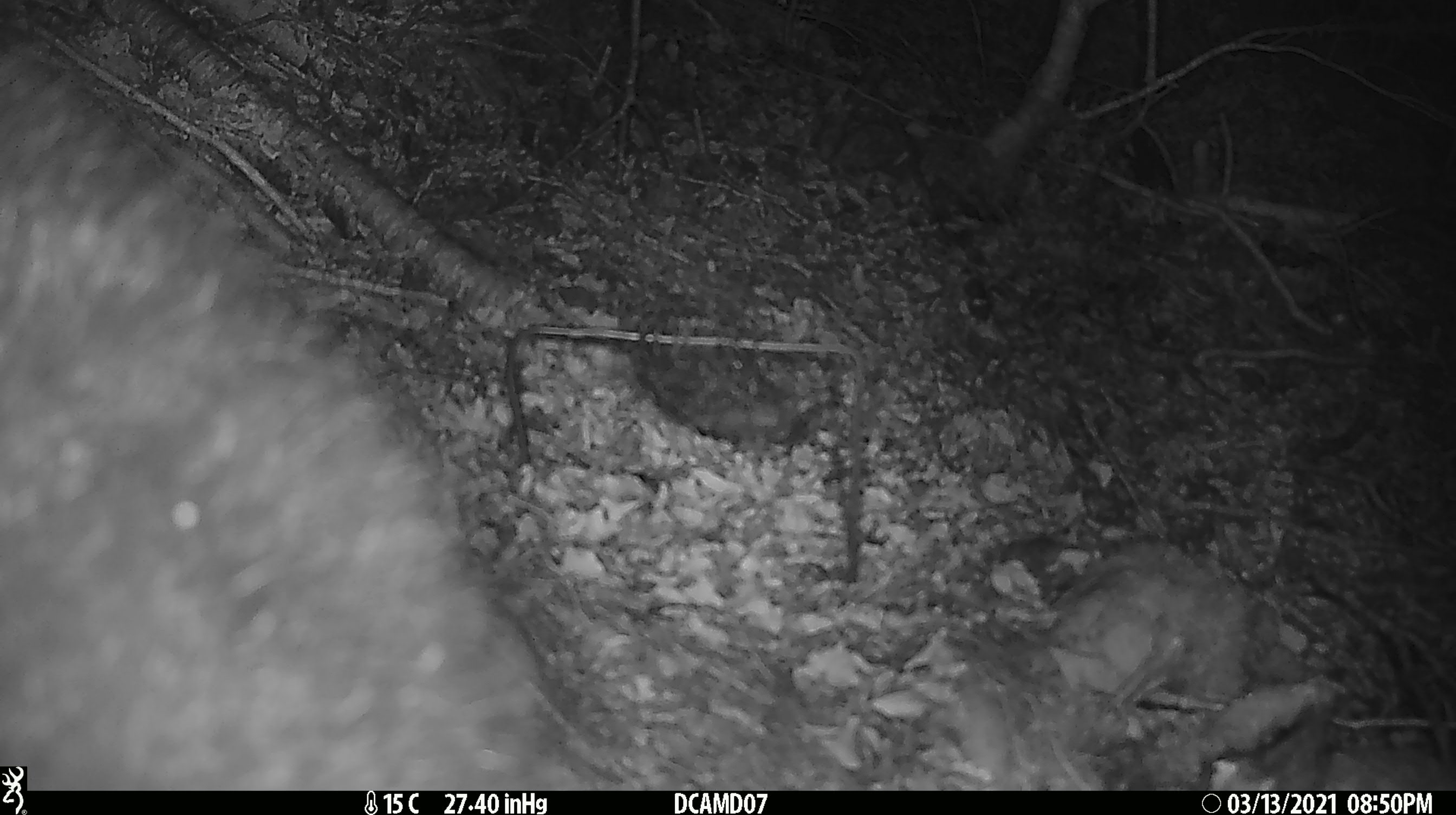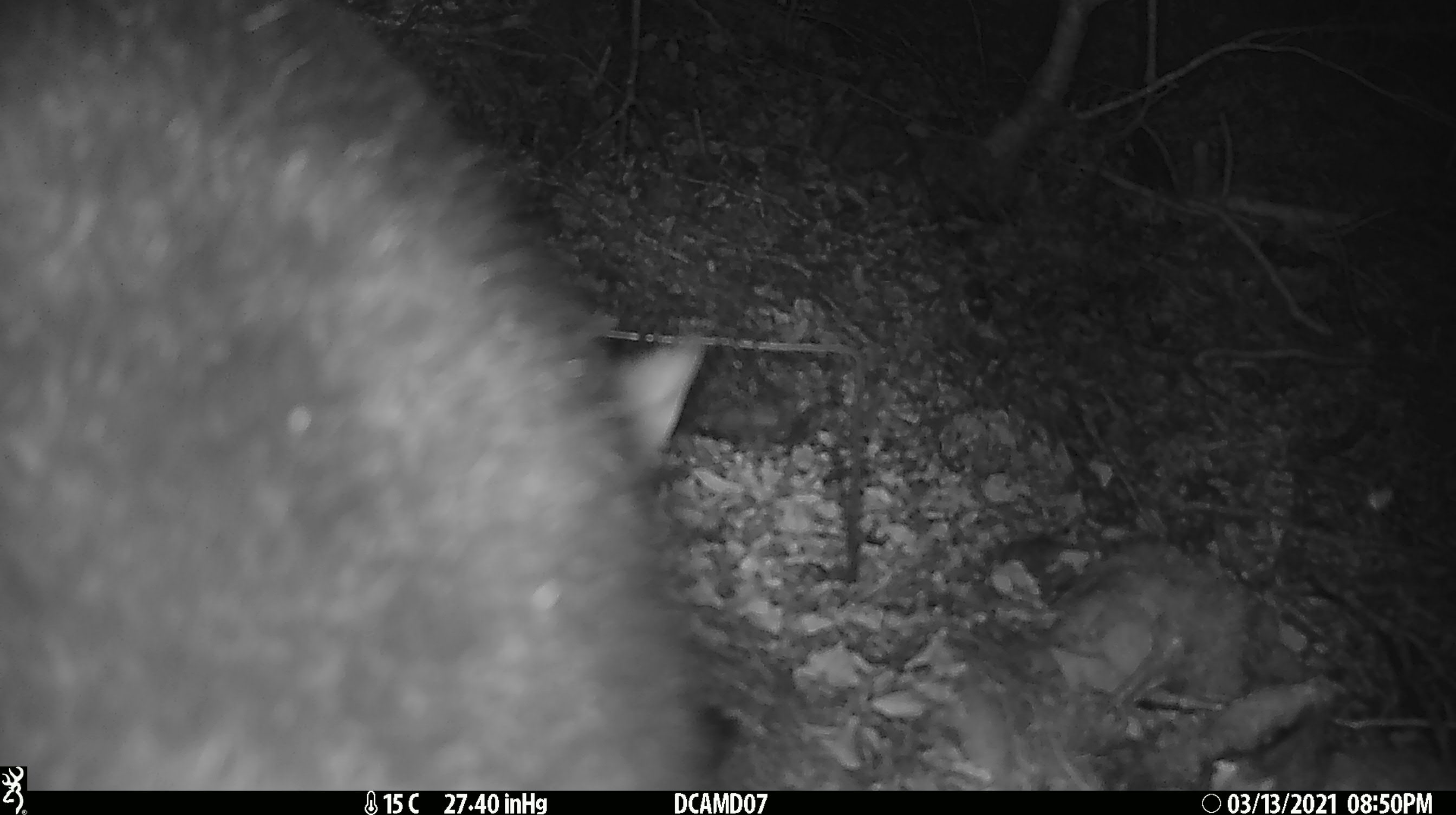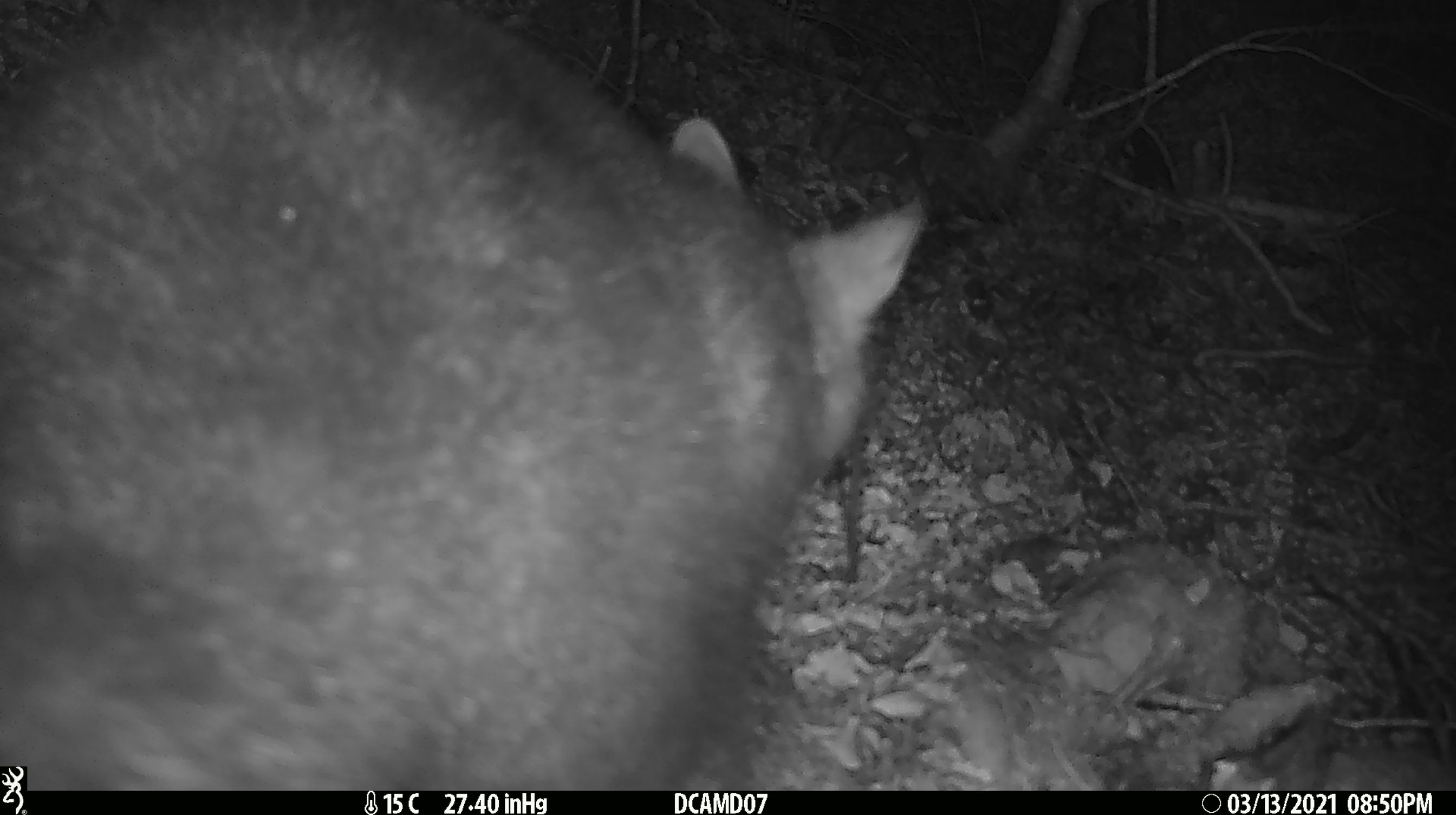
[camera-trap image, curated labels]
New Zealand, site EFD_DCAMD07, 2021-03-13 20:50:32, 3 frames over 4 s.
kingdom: Animalia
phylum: Chordata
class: Mammalia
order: Diprotodontia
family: Phalangeridae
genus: Trichosurus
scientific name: Trichosurus vulpecula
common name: common brushtail possum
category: possum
Possum (common brushtail possum) (Trichosurus vulpecula).